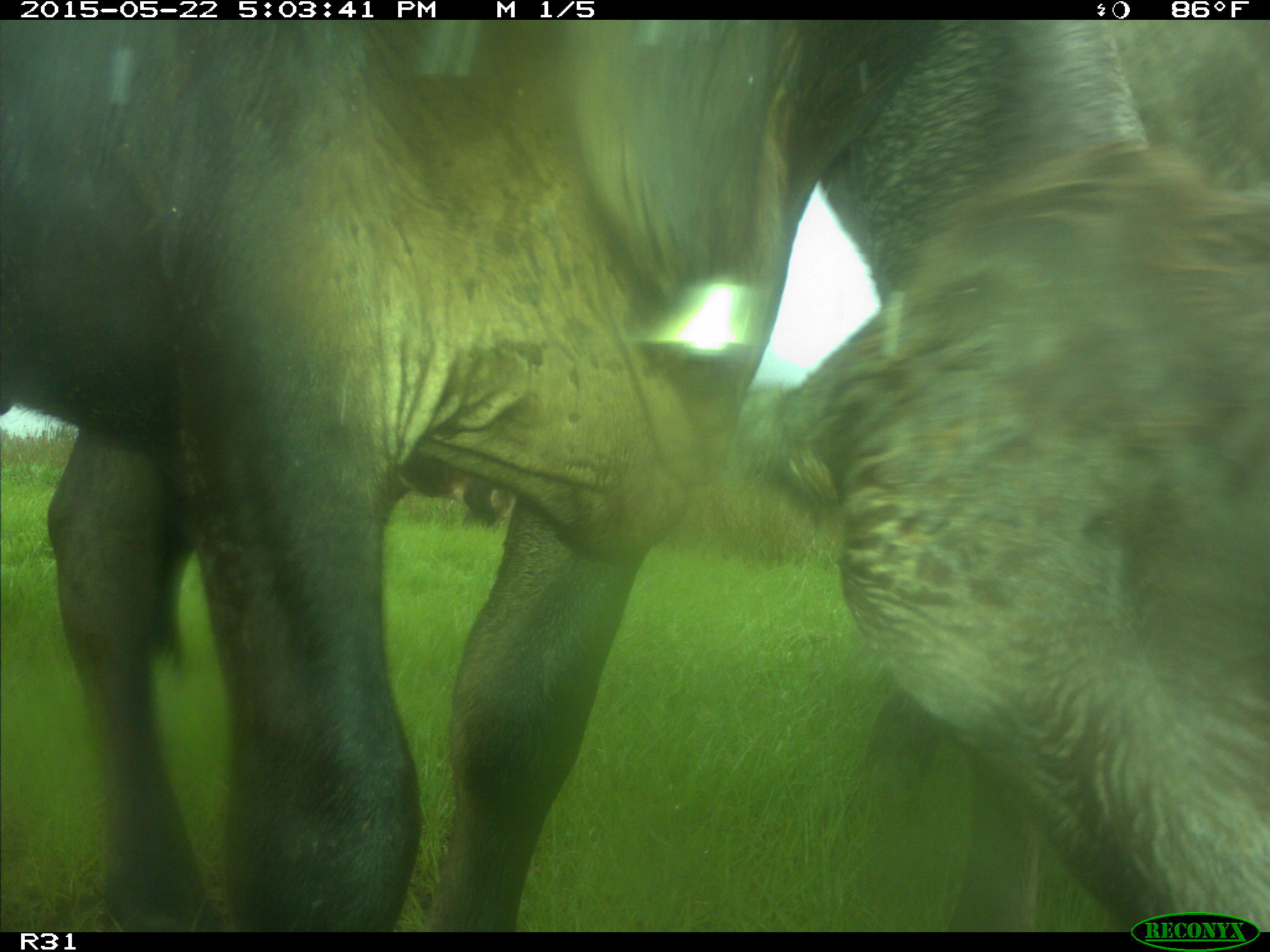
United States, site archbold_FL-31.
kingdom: Animalia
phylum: Chordata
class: Mammalia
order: Artiodactyla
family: Bovidae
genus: Bos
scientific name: Bos taurus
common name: domestic cow